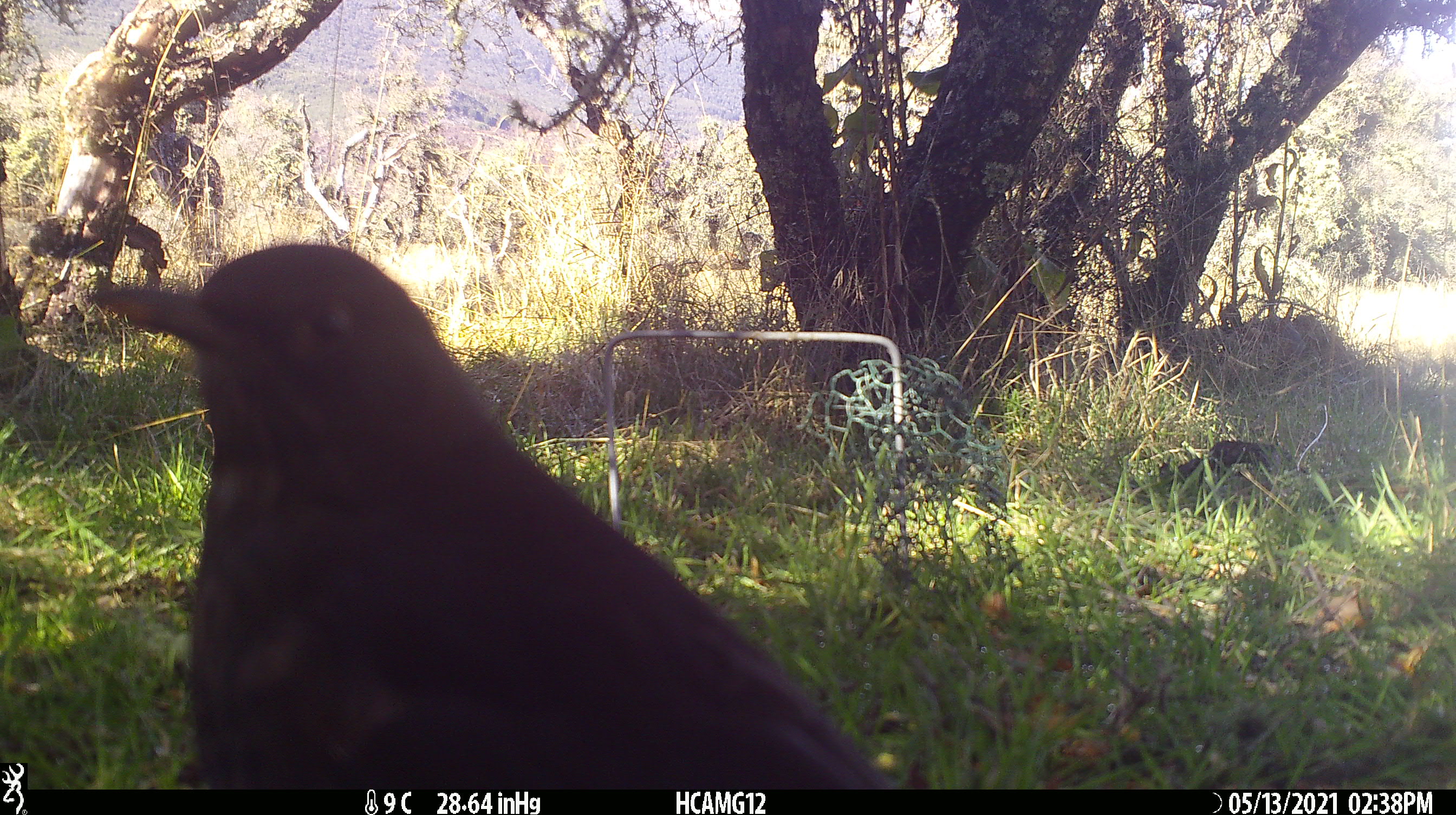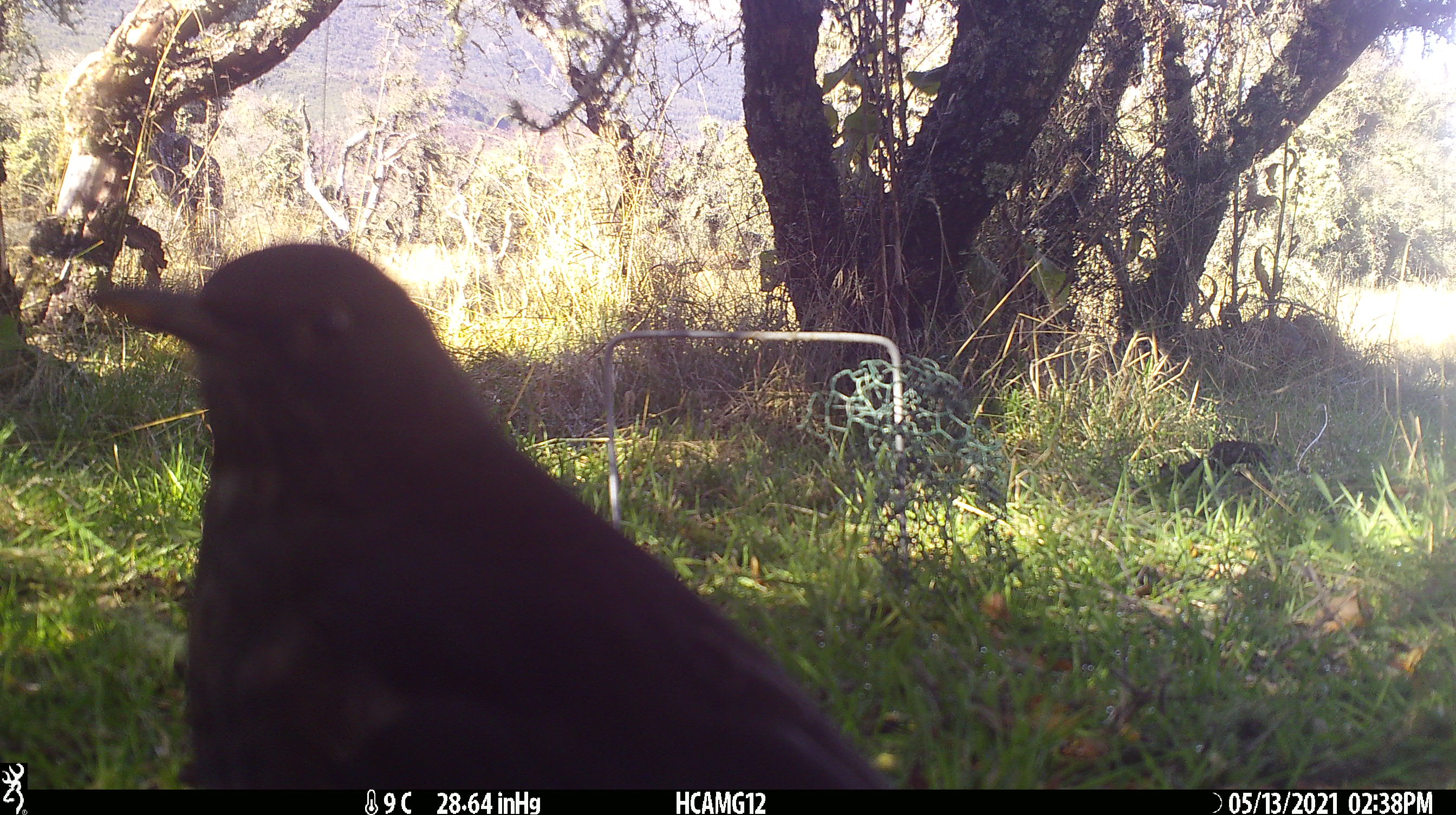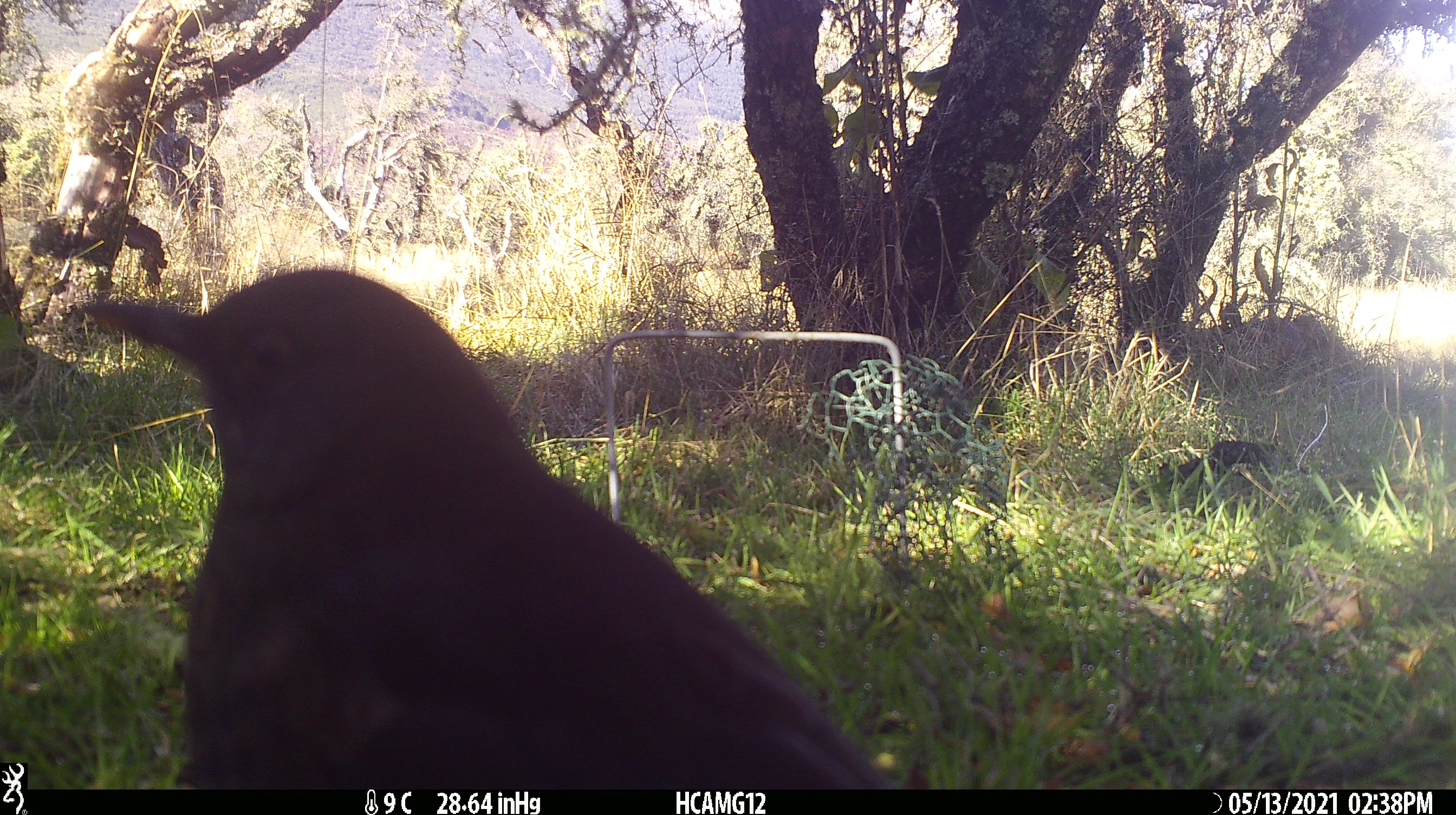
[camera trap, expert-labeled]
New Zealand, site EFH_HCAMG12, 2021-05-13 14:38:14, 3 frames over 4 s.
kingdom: Animalia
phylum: Chordata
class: Aves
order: Passeriformes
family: Turdidae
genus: Turdus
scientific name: Turdus merula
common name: eurasian blackbird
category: blackbird